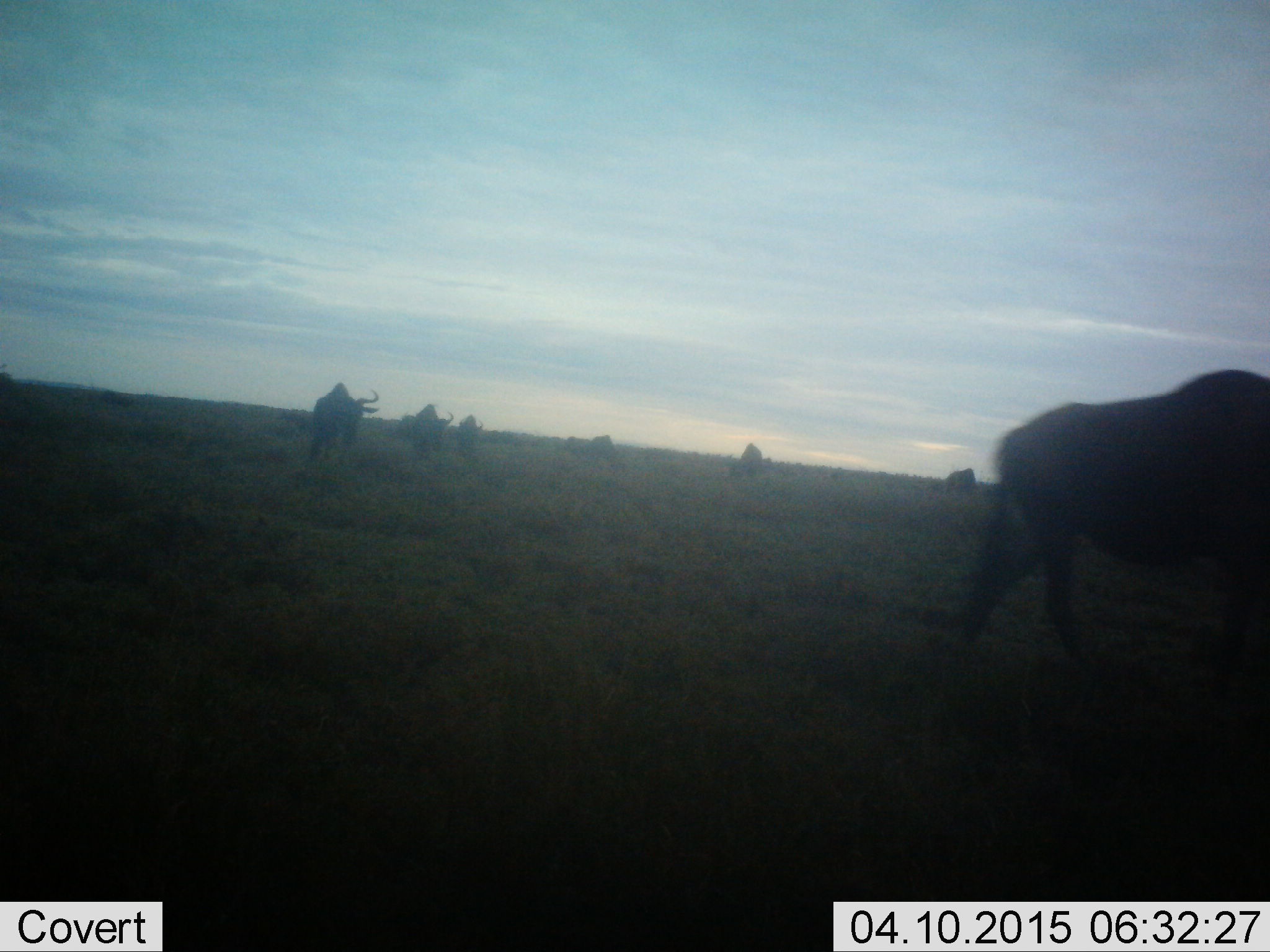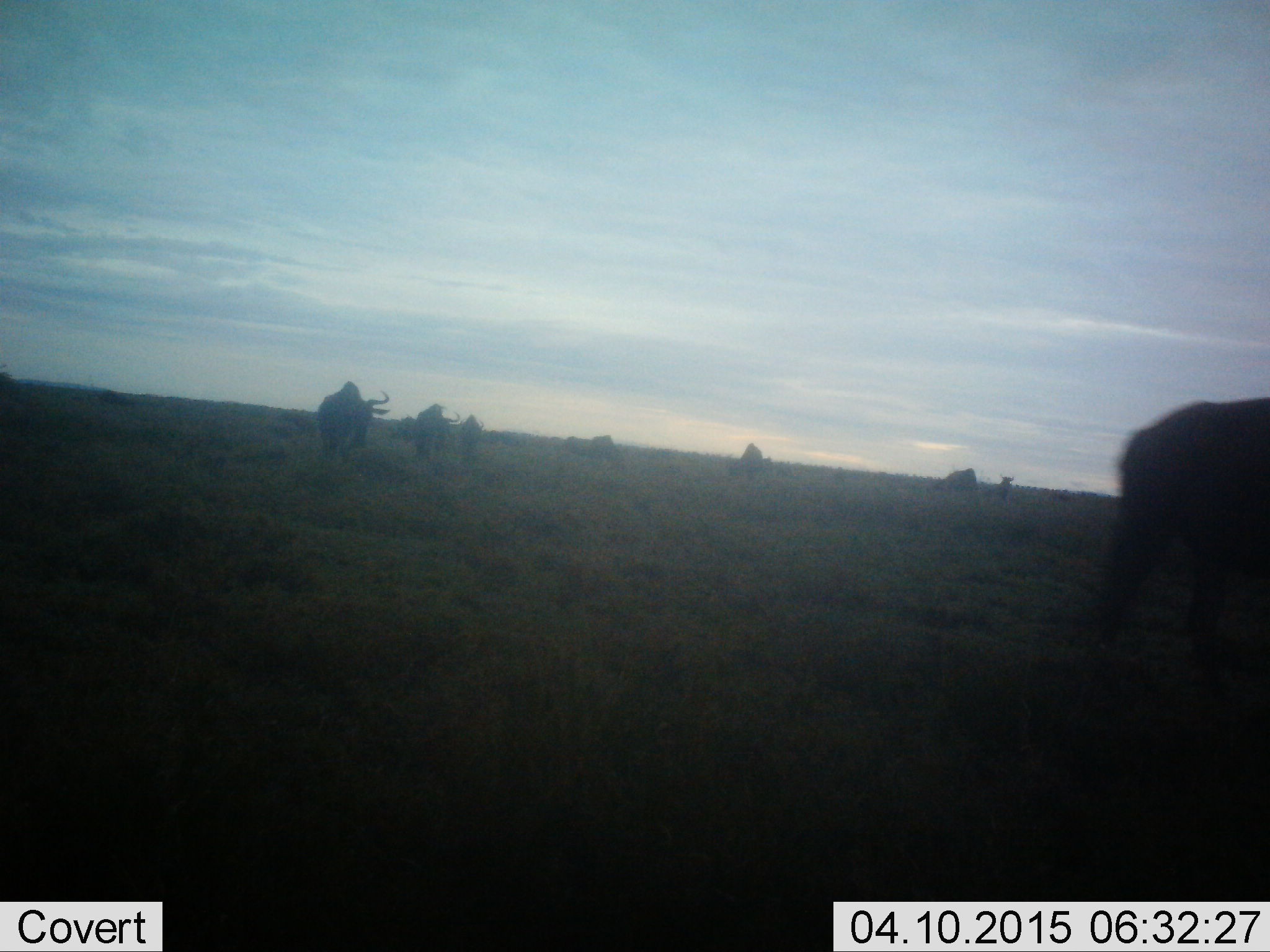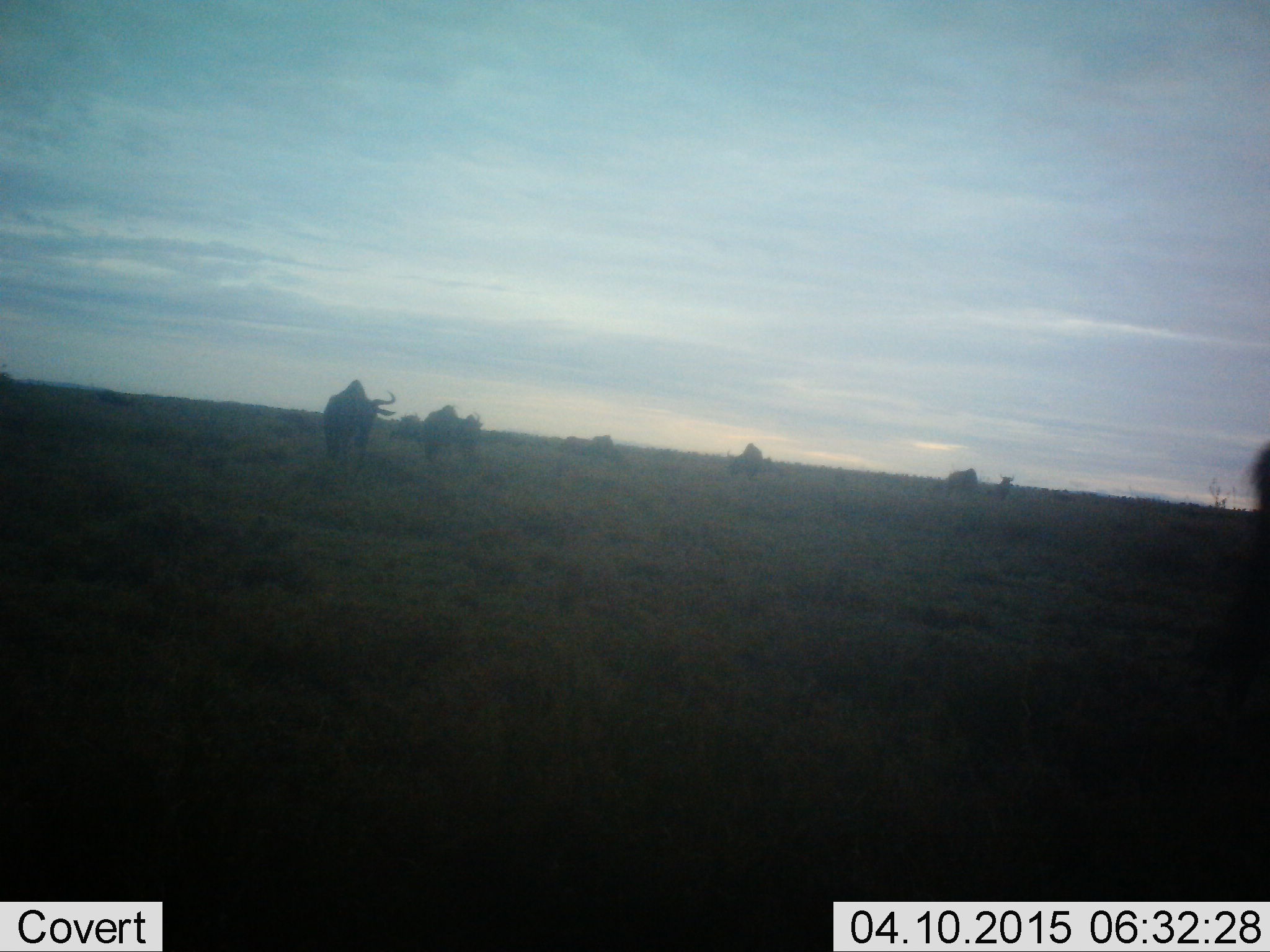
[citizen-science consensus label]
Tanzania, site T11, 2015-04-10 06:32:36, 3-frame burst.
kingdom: Animalia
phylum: Chordata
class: Mammalia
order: Artiodactyla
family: Bovidae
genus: Connochaetes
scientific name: Connochaetes taurinus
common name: blue wildebeest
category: wildebeest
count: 8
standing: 30%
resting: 0%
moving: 90%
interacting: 0%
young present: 0%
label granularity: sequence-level